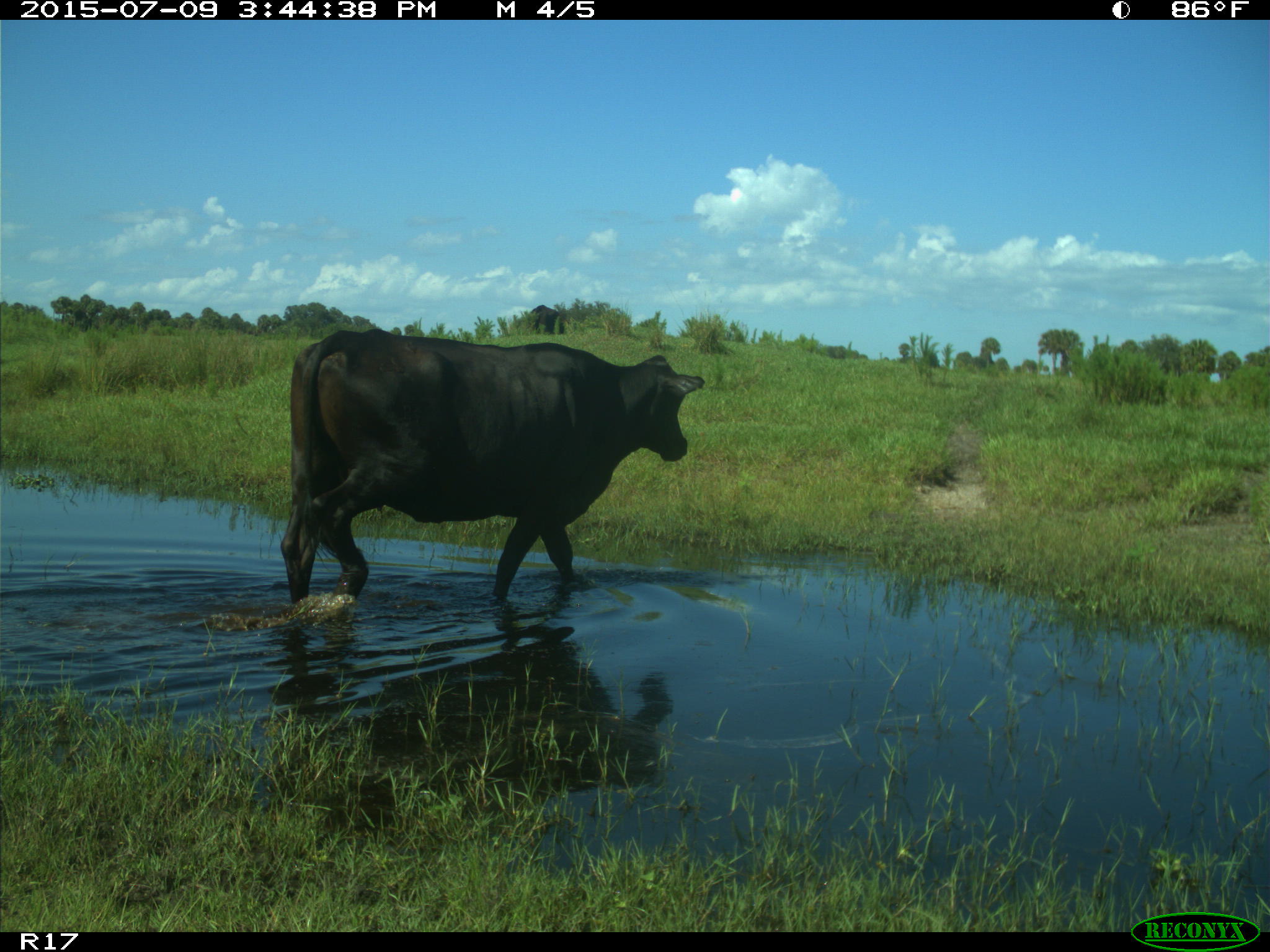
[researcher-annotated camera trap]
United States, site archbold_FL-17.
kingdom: Animalia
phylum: Chordata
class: Mammalia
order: Artiodactyla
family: Bovidae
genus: Bos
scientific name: Bos taurus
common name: domestic cow